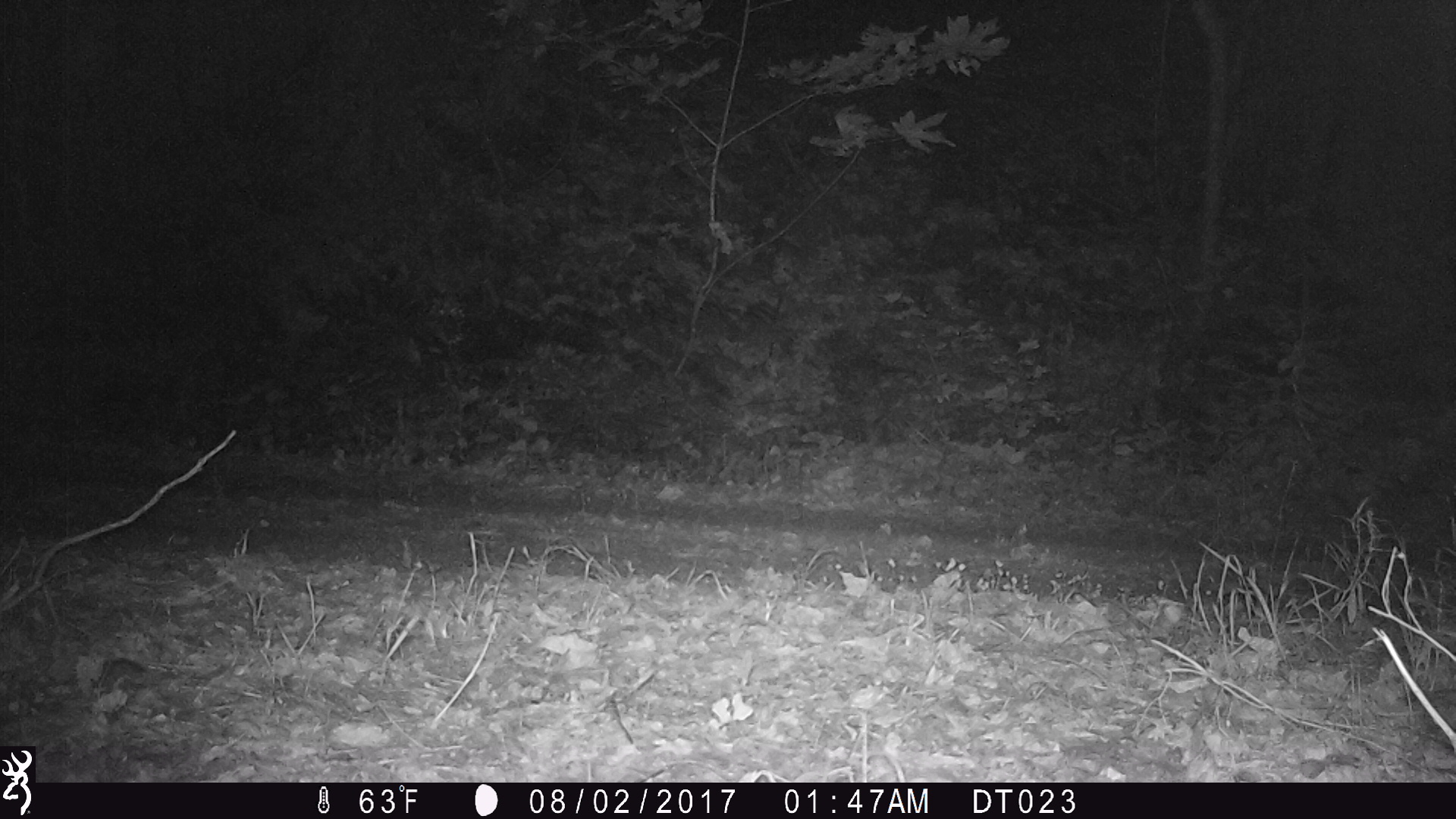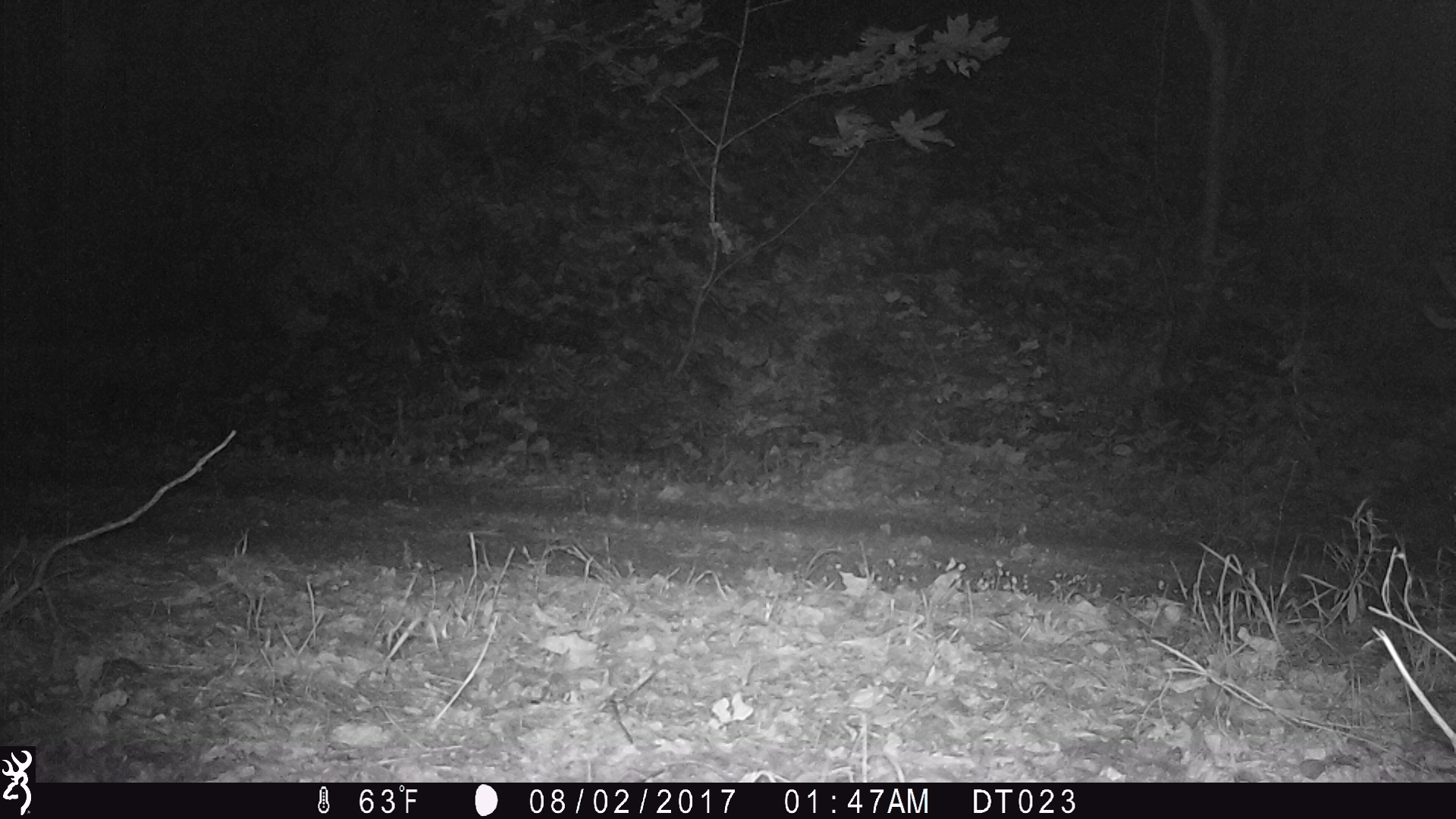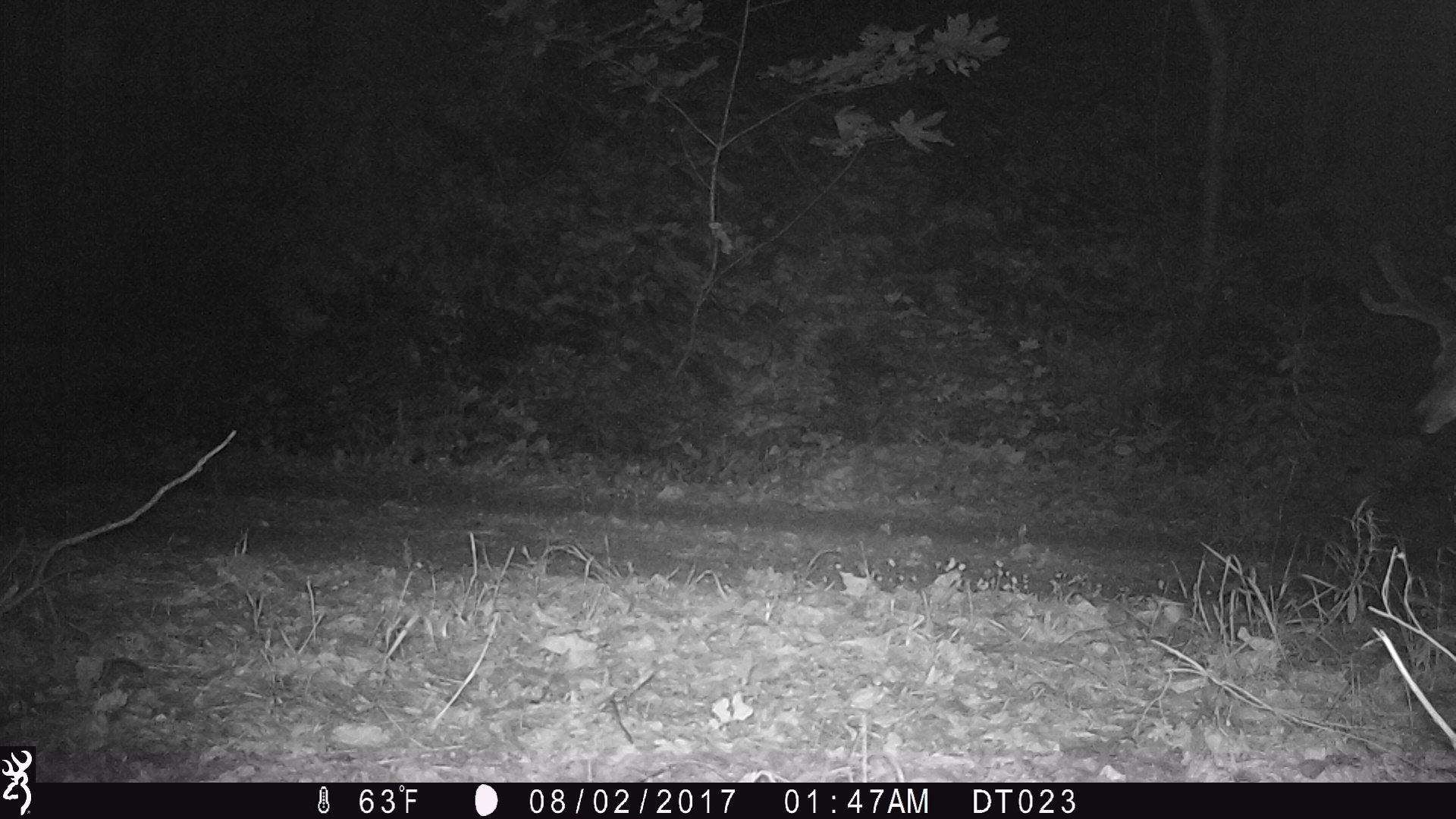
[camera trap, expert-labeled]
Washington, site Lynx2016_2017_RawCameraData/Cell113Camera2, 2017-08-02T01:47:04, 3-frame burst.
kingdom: Animalia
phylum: Chordata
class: Mammalia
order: Artiodactyla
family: Cervidae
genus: Odocoileus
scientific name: Odocoileus hemionus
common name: mule deer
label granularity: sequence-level